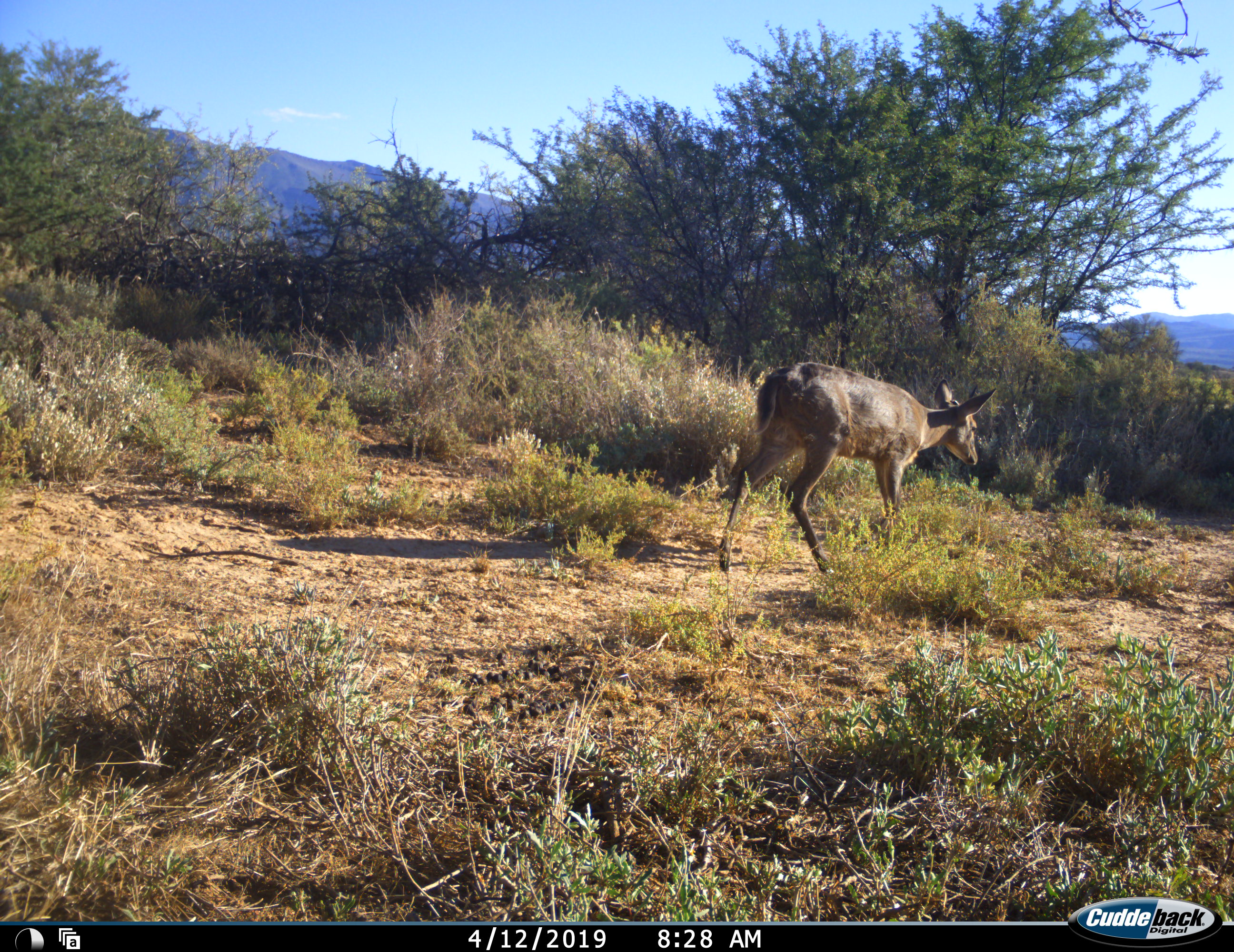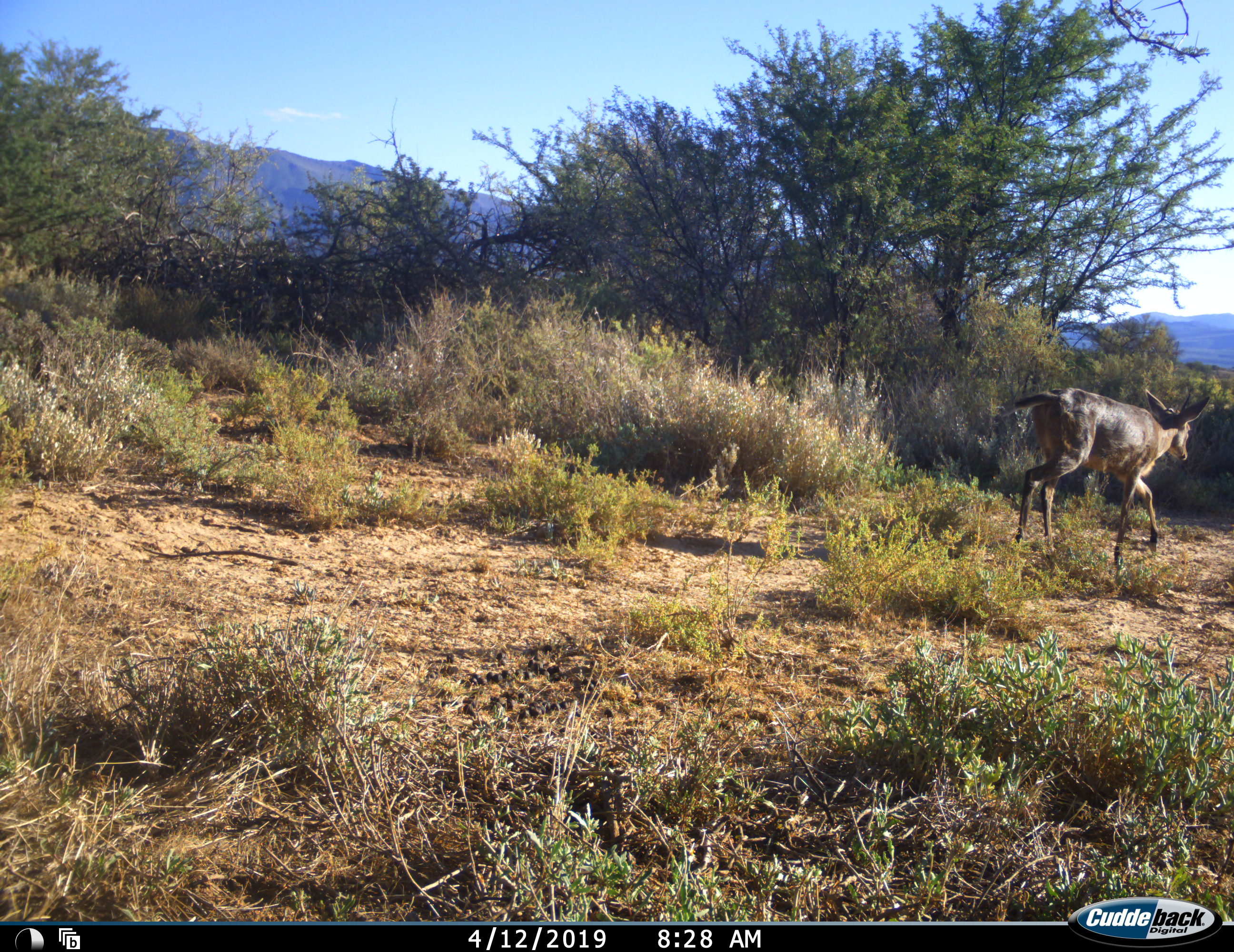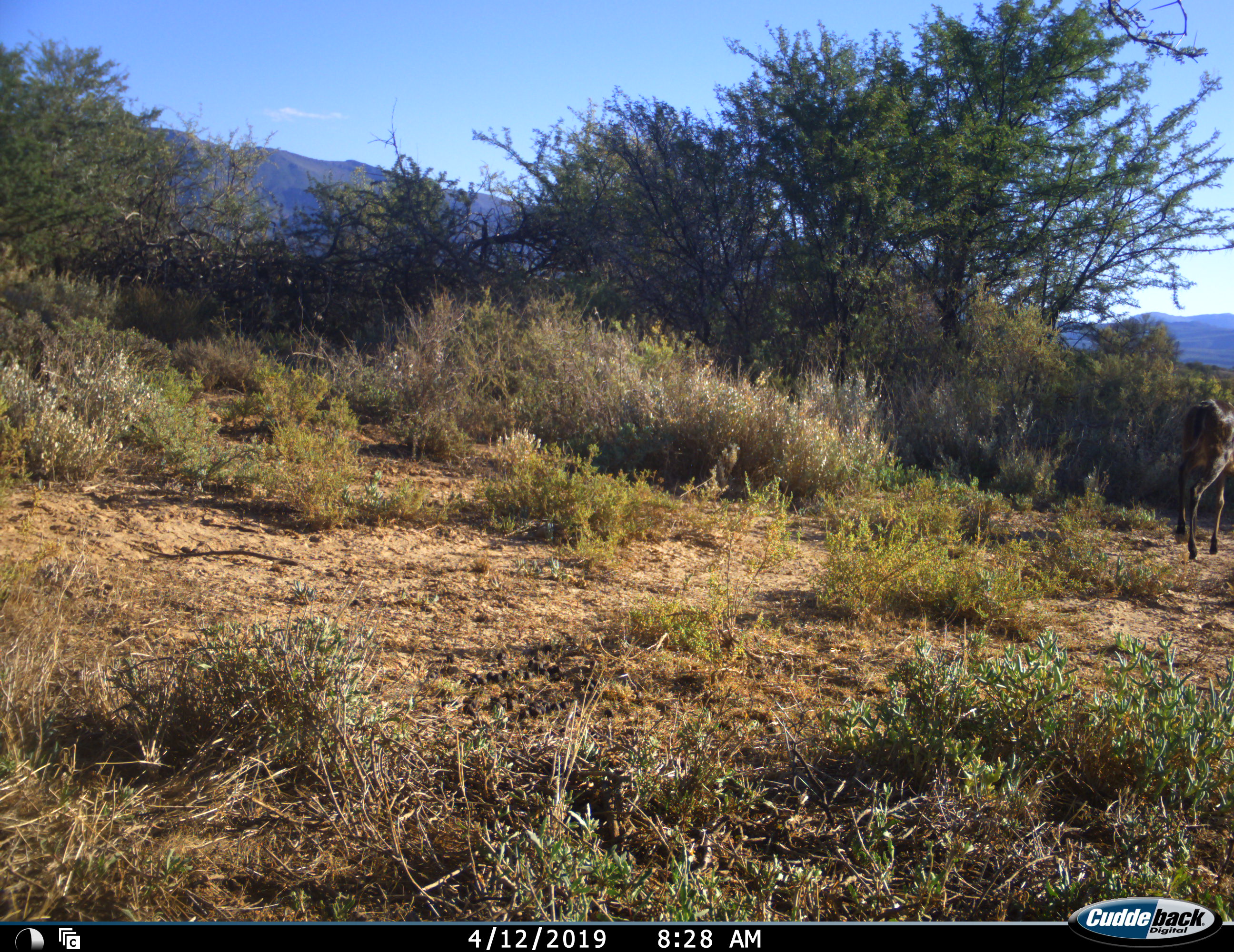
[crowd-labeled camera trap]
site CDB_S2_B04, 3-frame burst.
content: unidentified animal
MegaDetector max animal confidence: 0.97